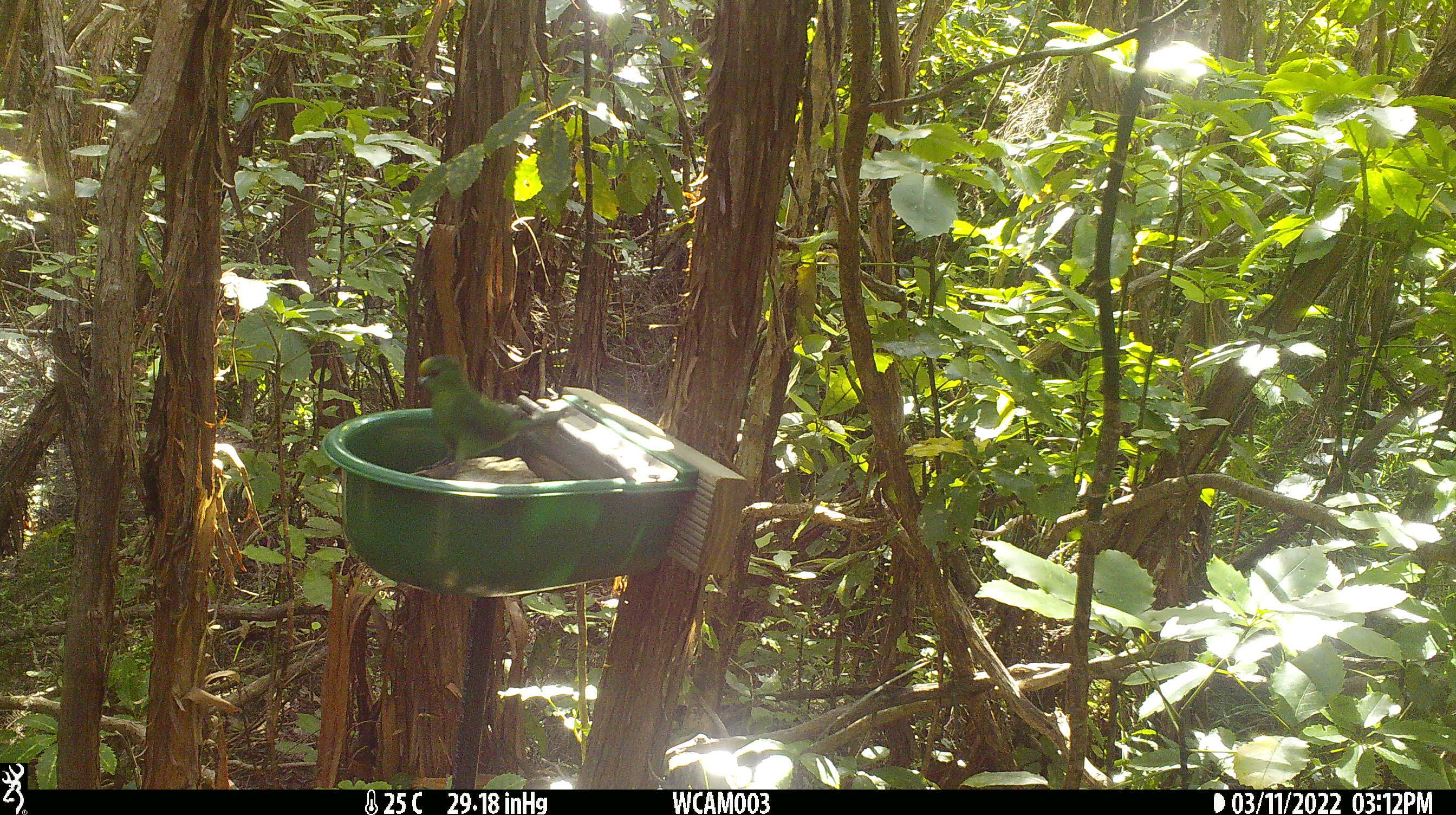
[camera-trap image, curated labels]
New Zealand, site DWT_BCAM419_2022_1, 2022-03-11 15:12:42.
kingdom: Animalia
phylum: Chordata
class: Aves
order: Psittaciformes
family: Psittaculidae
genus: Cyanoramphus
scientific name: Cyanoramphus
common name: parakeet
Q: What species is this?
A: Parakeet (Cyanoramphus).